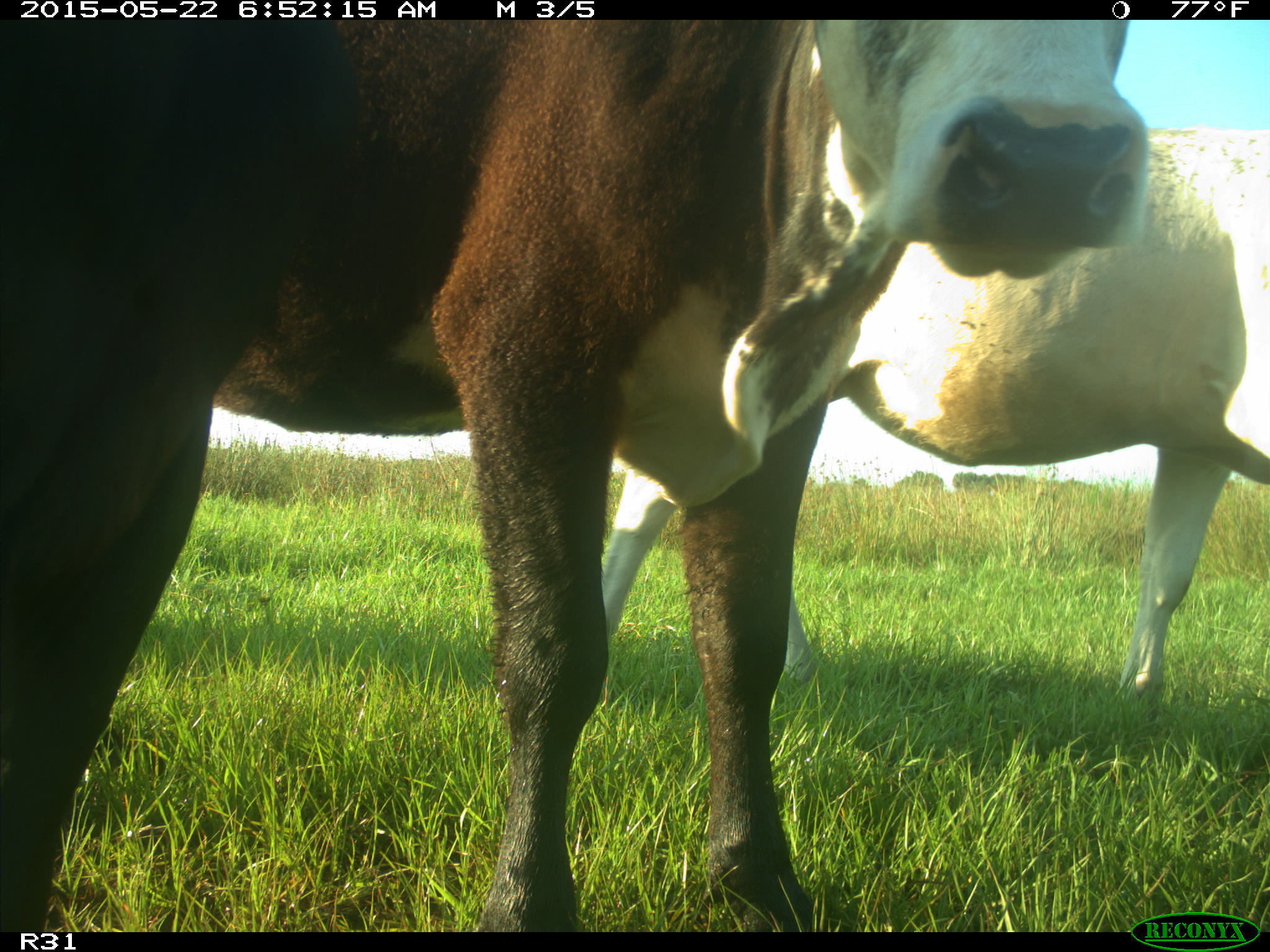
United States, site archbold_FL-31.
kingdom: Animalia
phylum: Chordata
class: Mammalia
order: Artiodactyla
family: Bovidae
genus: Bos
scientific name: Bos taurus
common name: domestic cow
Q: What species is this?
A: Bos taurus (domestic cow).